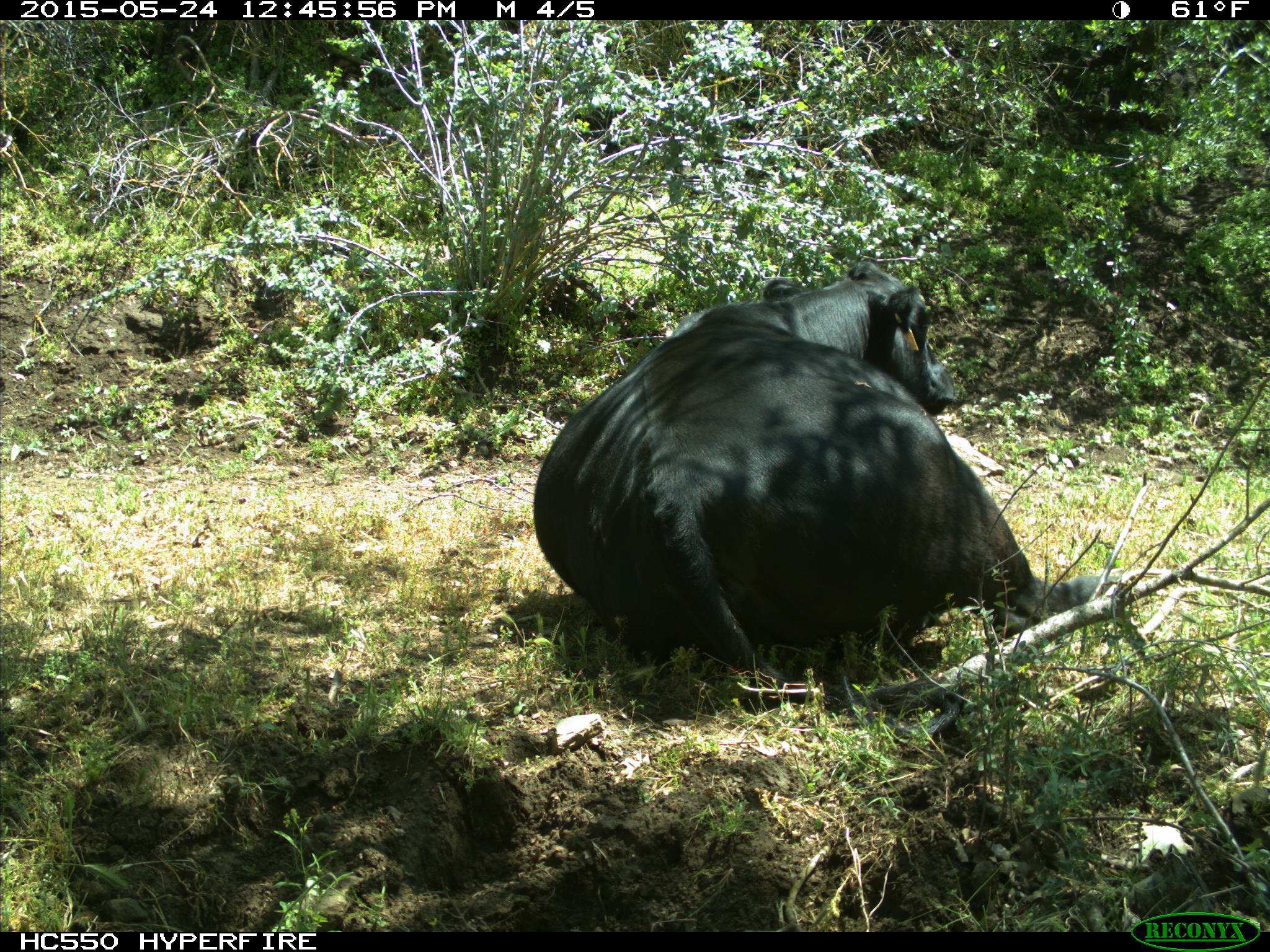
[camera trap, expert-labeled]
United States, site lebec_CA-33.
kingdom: Animalia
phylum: Chordata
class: Mammalia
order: Artiodactyla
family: Bovidae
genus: Bos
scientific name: Bos taurus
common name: domestic cow